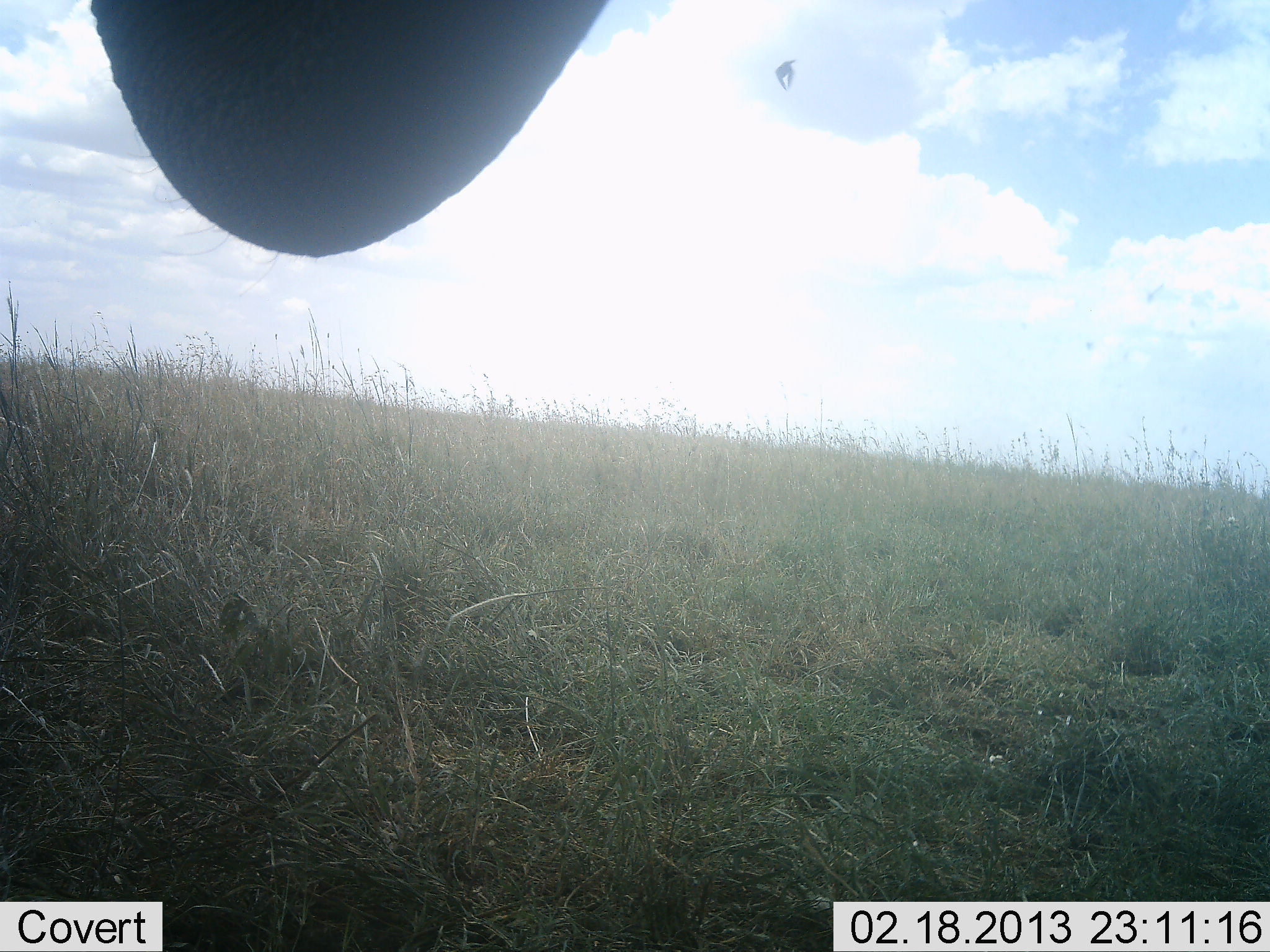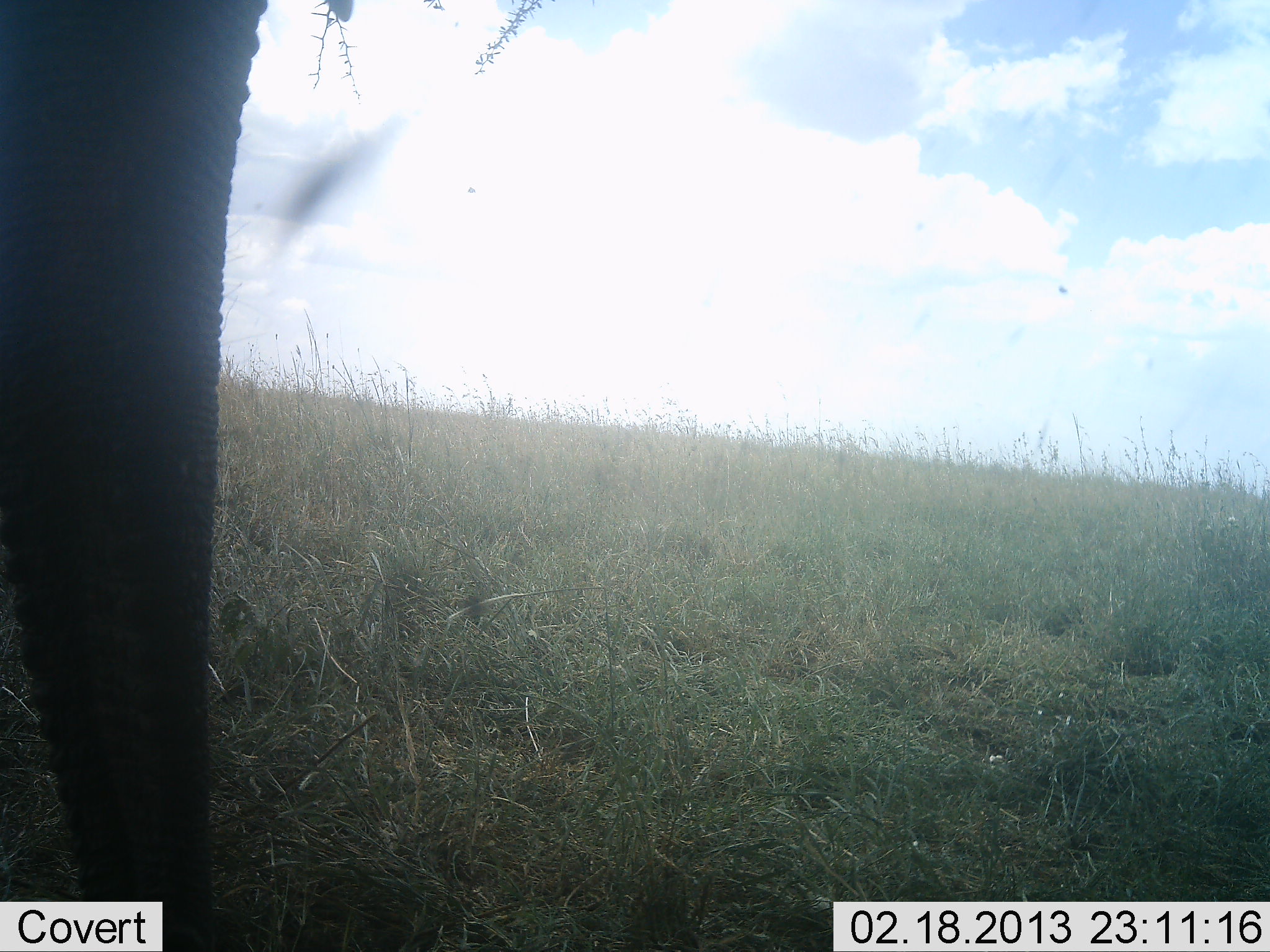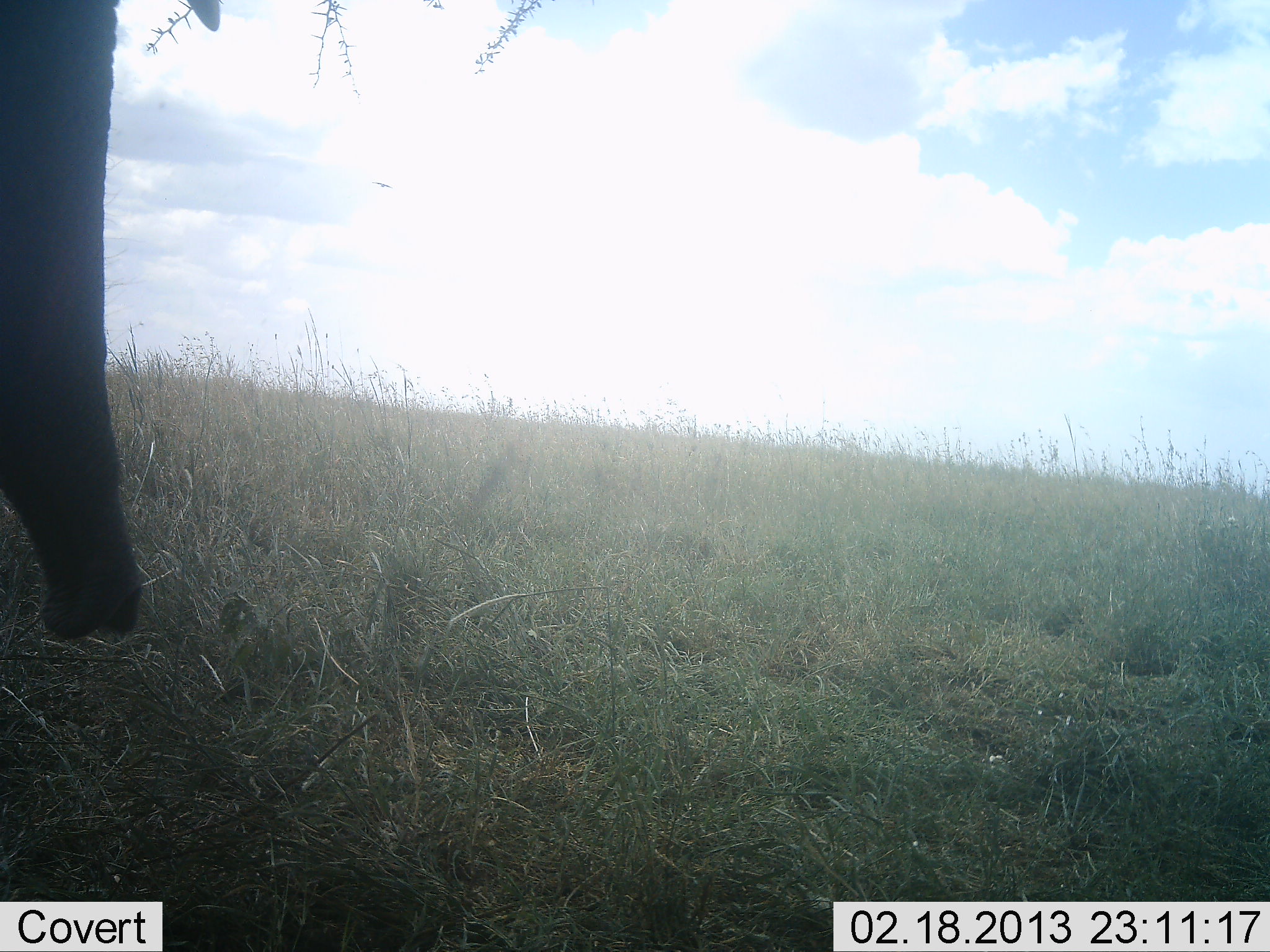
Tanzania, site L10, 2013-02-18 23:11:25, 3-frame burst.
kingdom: Animalia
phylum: Chordata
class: Mammalia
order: Proboscidea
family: Elephantidae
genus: Loxodonta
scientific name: Loxodonta africana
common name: african bush elephant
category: elephant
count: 1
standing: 62%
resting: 0%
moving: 5%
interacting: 0%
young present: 0%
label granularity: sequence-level